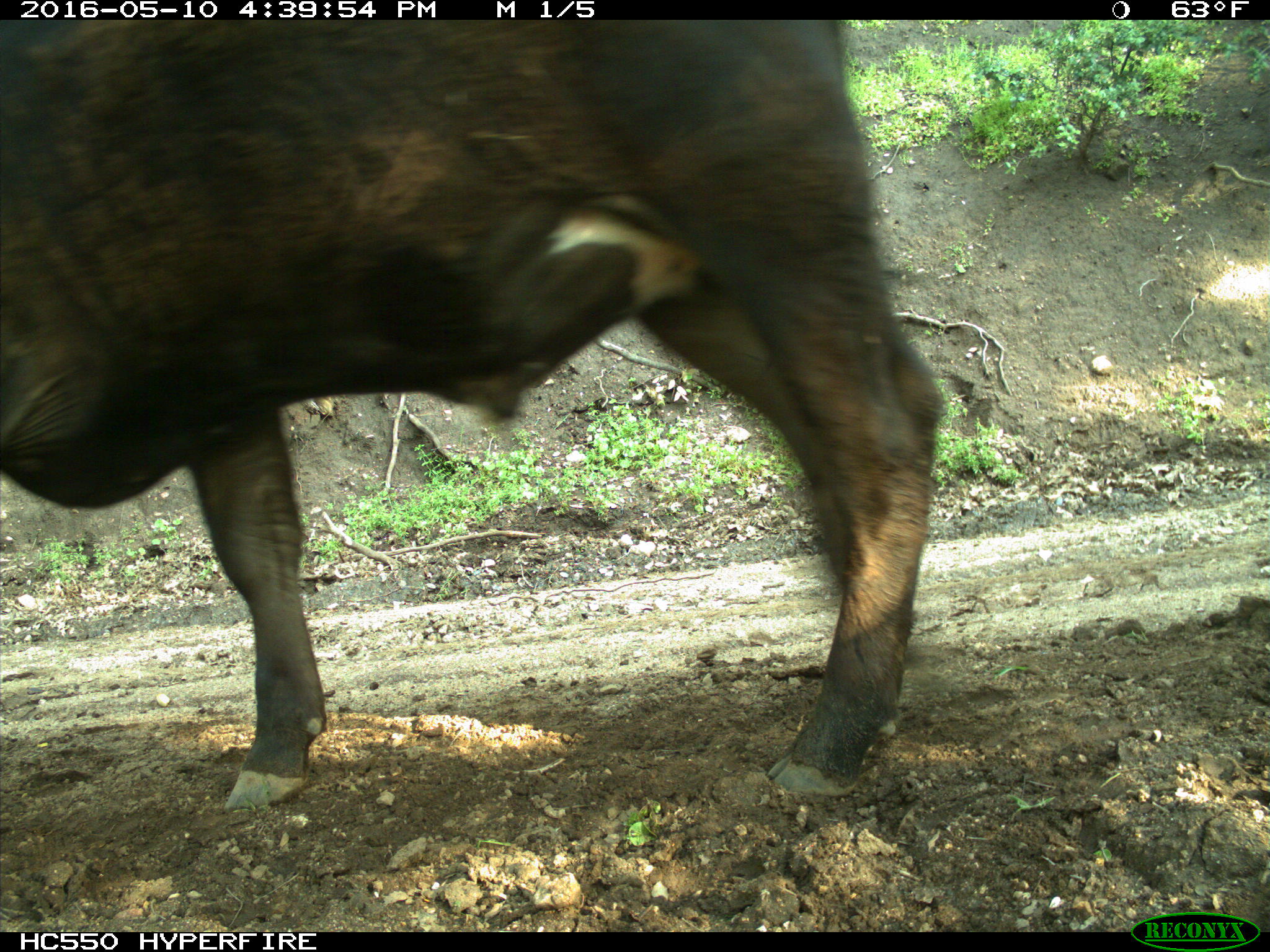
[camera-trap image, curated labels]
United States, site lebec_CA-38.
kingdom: Animalia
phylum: Chordata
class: Mammalia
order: Artiodactyla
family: Bovidae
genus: Bos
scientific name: Bos taurus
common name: domestic cow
Bos taurus (domestic cow).